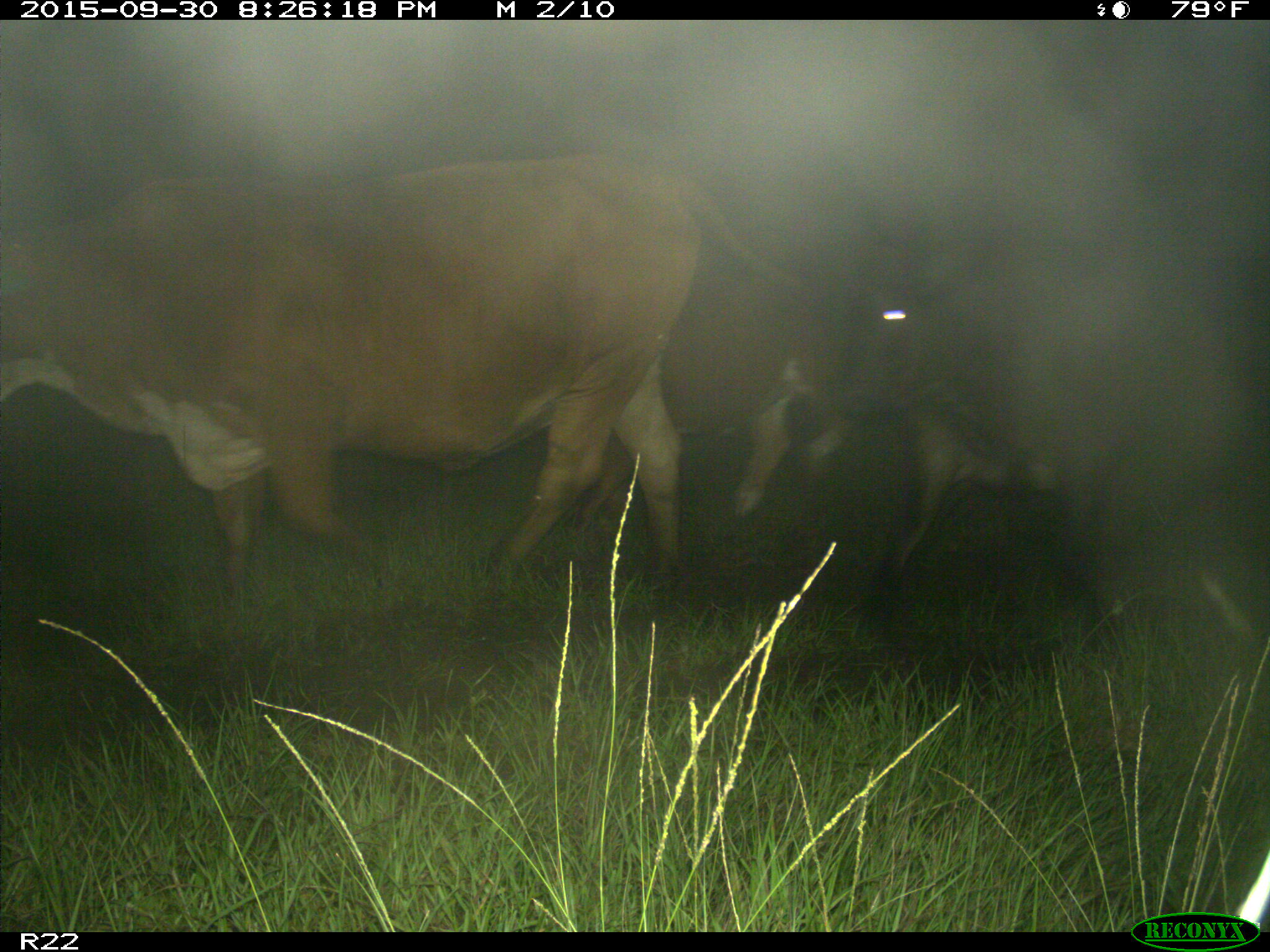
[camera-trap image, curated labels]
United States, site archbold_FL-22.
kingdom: Animalia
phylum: Chordata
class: Mammalia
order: Artiodactyla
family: Bovidae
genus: Bos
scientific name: Bos taurus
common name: domestic cow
Bos taurus (domestic cow).